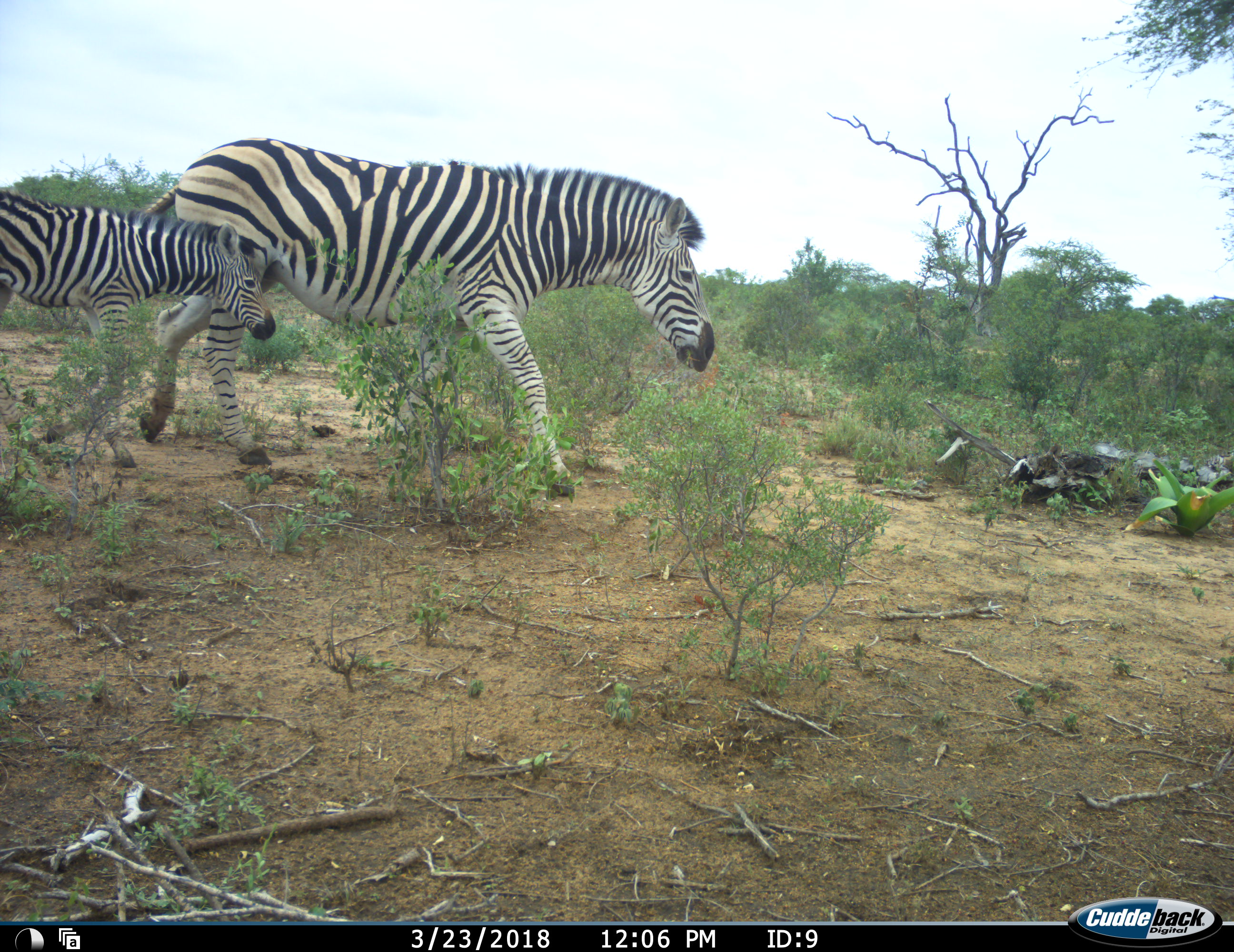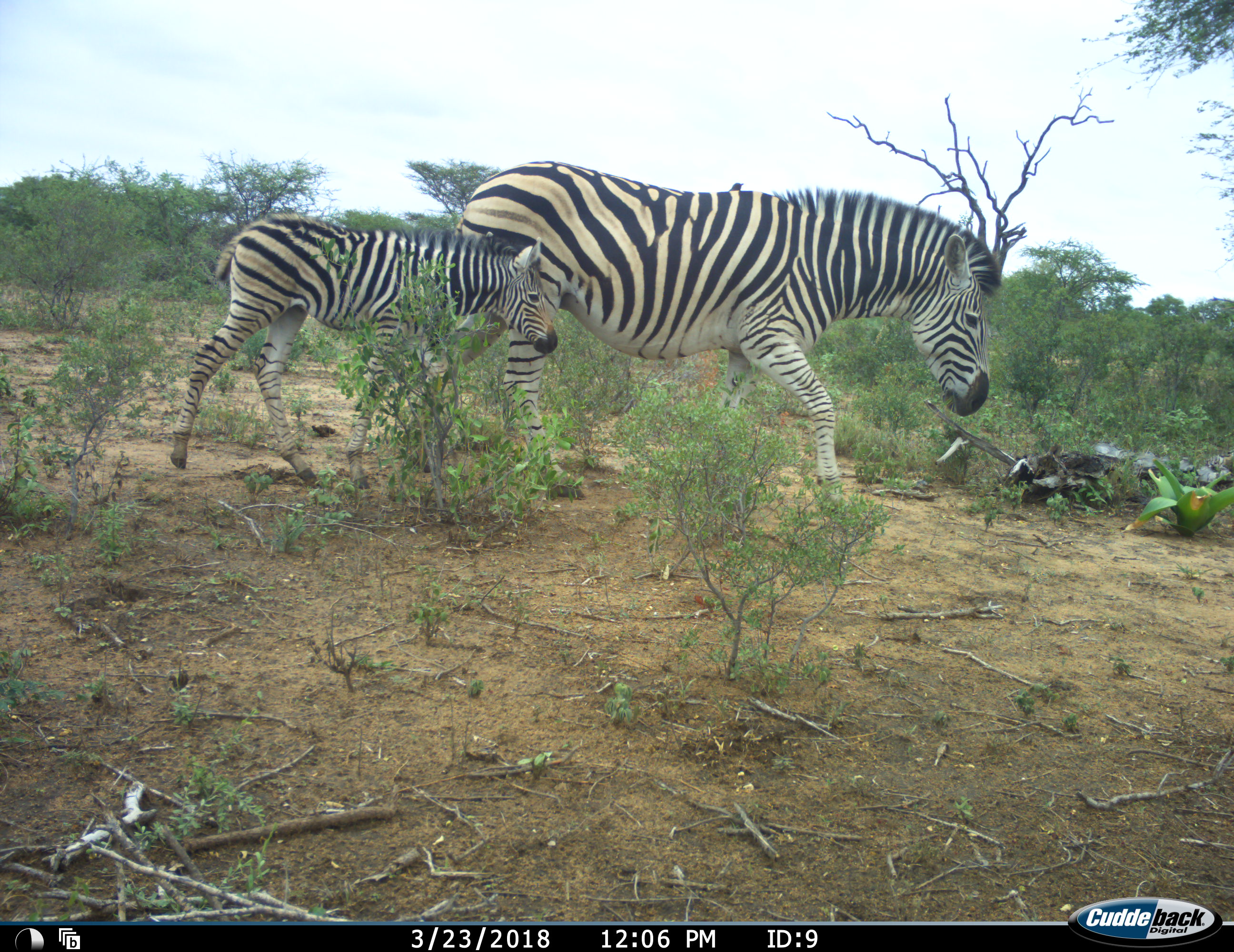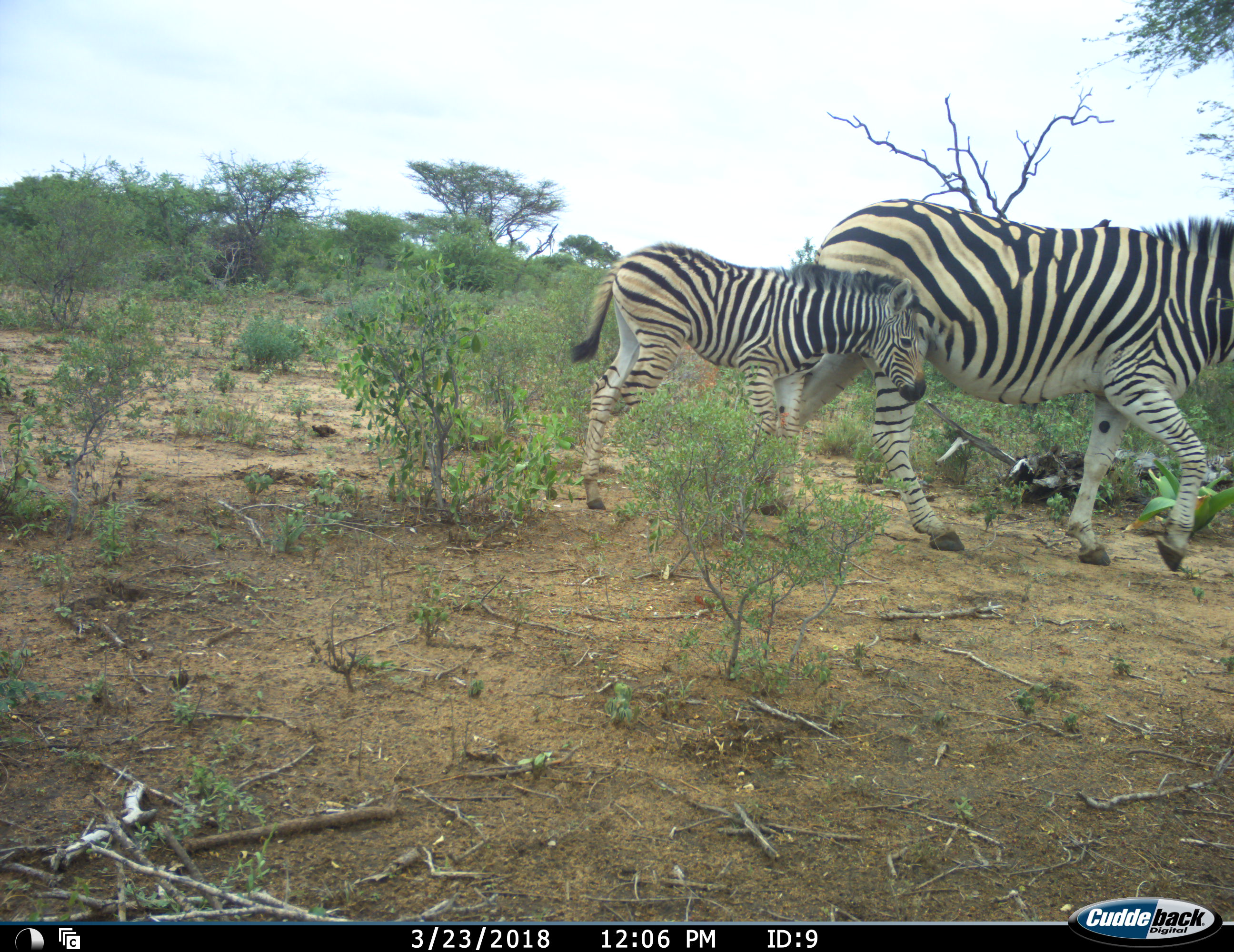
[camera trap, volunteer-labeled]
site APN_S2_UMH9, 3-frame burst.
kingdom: Animalia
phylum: Chordata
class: Mammalia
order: Perissodactyla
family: Equidae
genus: Equus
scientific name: Equus quagga burchellii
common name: burchell's zebra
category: zebraburchells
Zebraburchells (burchell's zebra) (Equus quagga burchellii), count 2. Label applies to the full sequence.